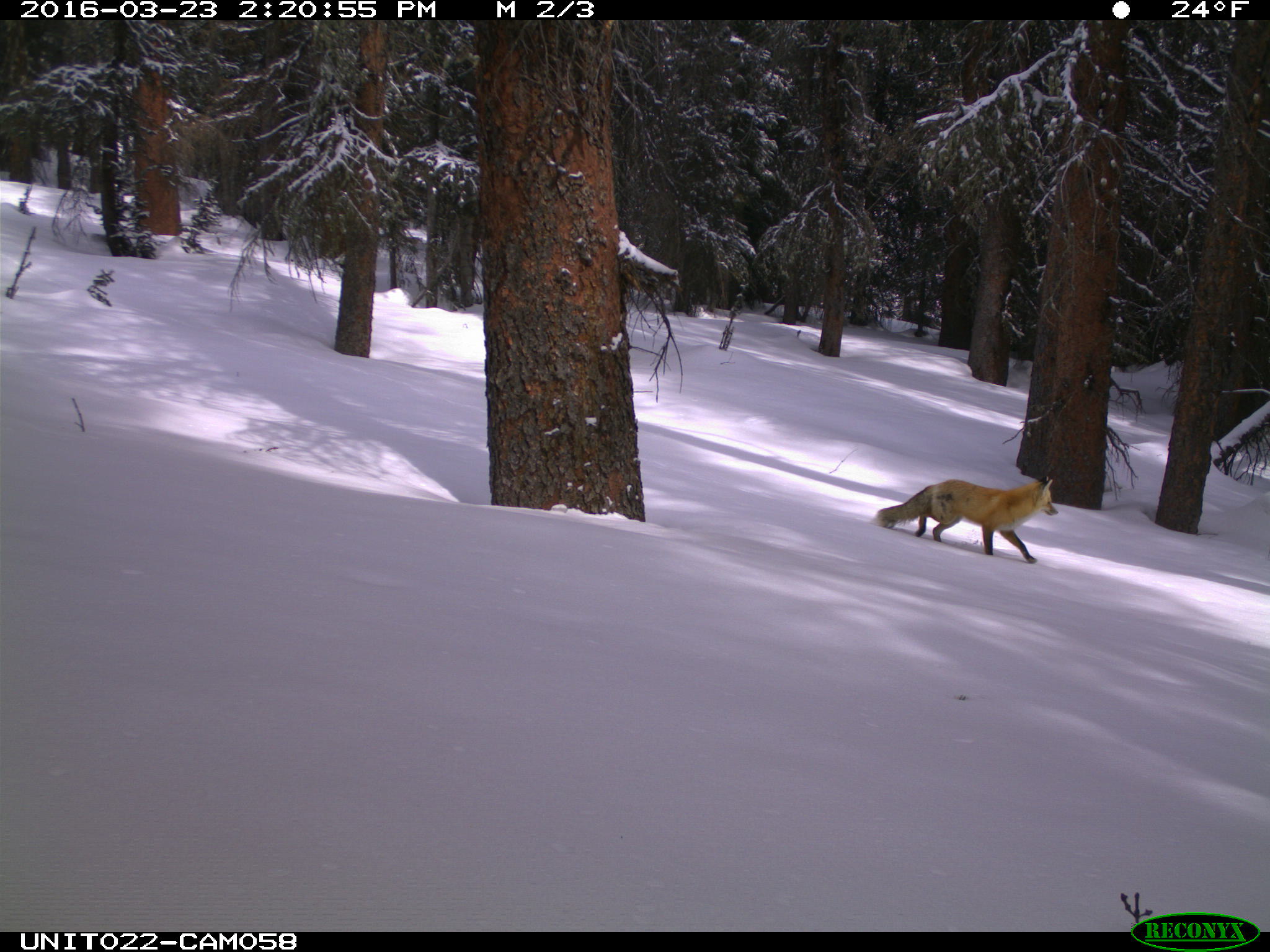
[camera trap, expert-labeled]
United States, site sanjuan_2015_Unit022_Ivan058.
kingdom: Animalia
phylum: Chordata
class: Mammalia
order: Carnivora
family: Canidae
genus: Vulpes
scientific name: Vulpes vulpes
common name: red fox